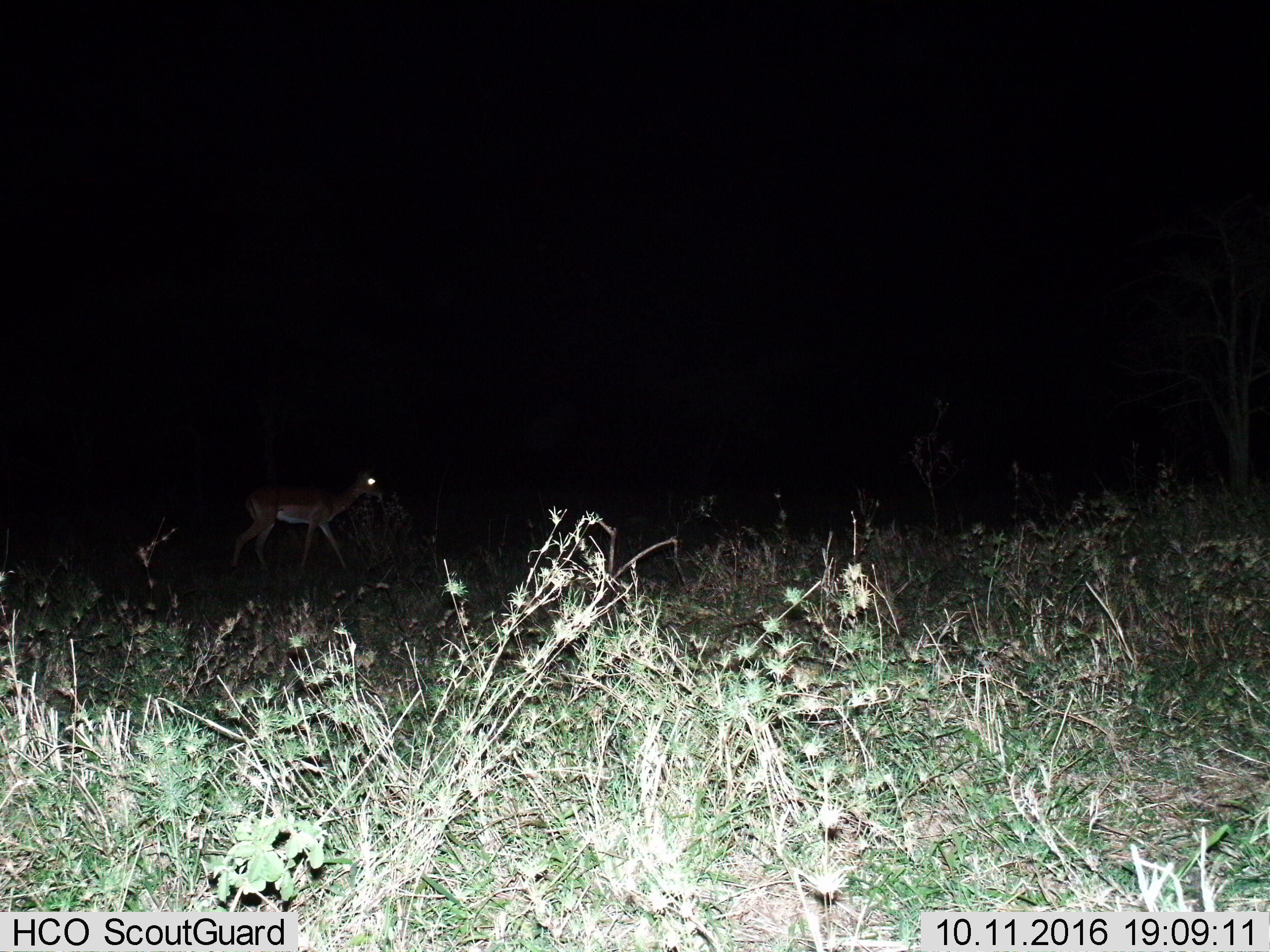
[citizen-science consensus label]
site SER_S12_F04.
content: unidentified animal